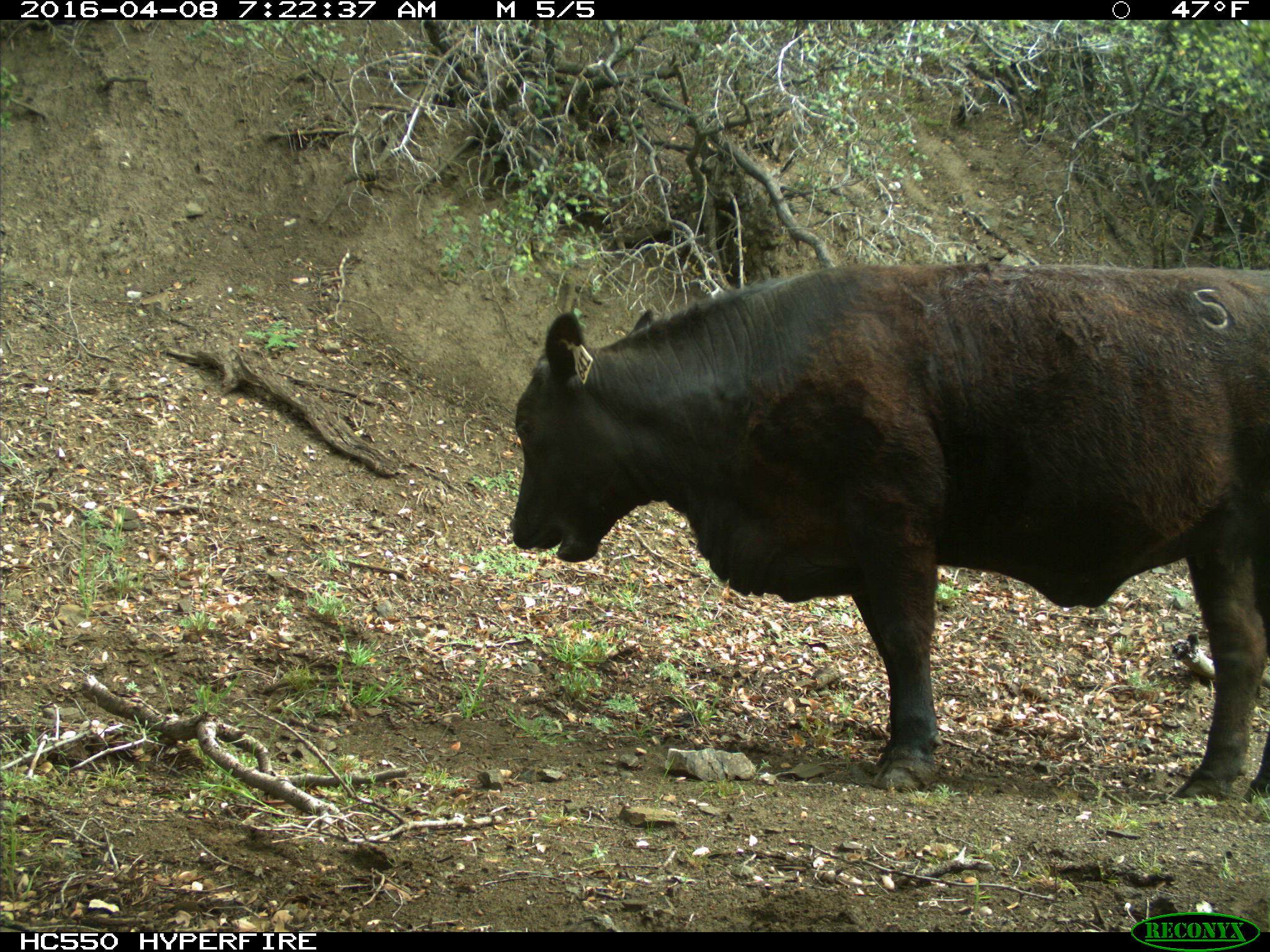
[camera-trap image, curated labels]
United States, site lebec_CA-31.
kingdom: Animalia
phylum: Chordata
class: Mammalia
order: Artiodactyla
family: Bovidae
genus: Bos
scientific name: Bos taurus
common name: domestic cow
Bos taurus (domestic cow).